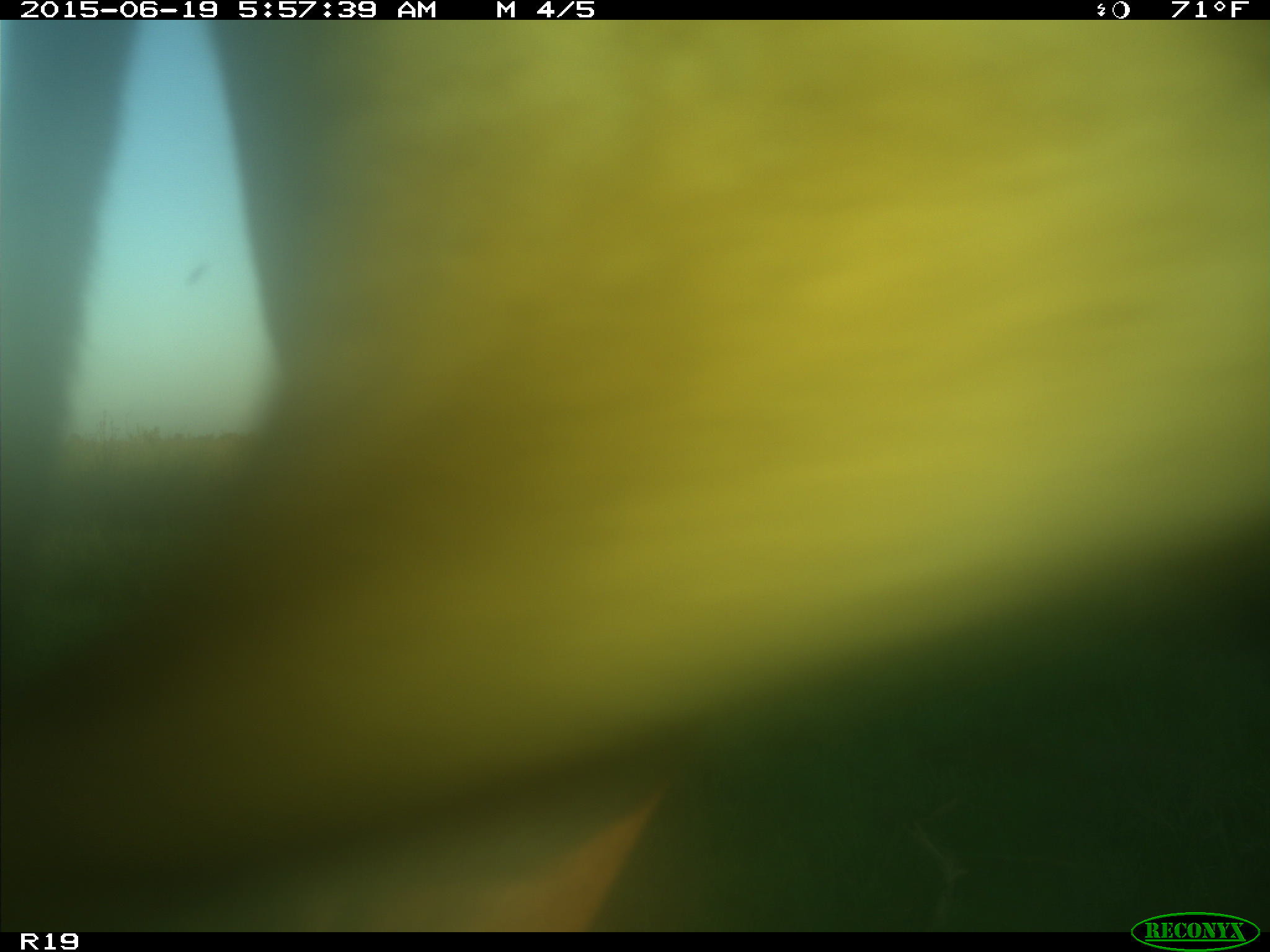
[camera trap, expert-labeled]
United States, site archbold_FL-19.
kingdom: Animalia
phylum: Chordata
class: Mammalia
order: Artiodactyla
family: Bovidae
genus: Bos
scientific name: Bos taurus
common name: domestic cow